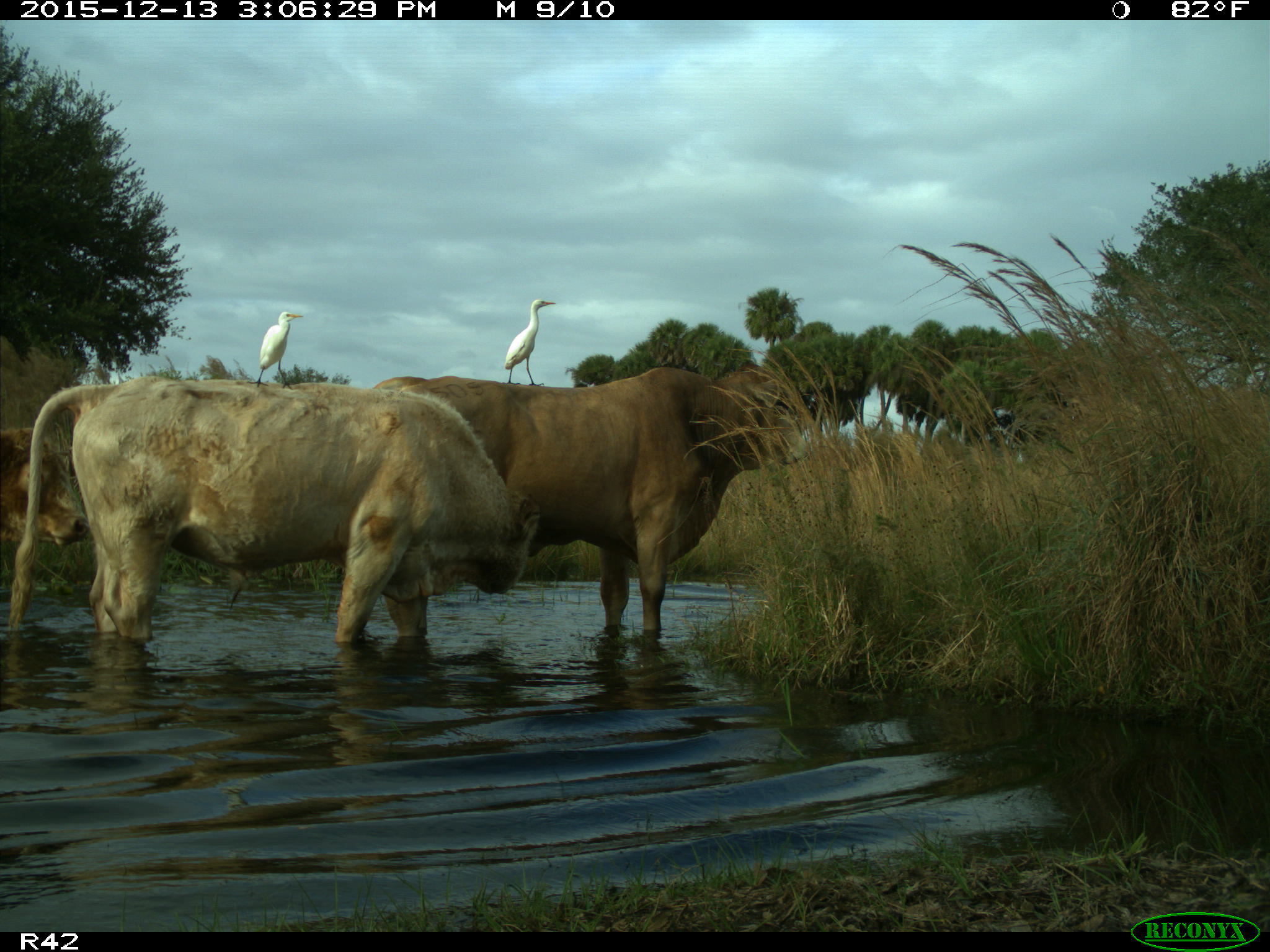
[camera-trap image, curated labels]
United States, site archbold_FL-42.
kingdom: Animalia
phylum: Chordata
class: Mammalia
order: Artiodactyla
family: Bovidae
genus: Bos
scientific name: Bos taurus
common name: domestic cow